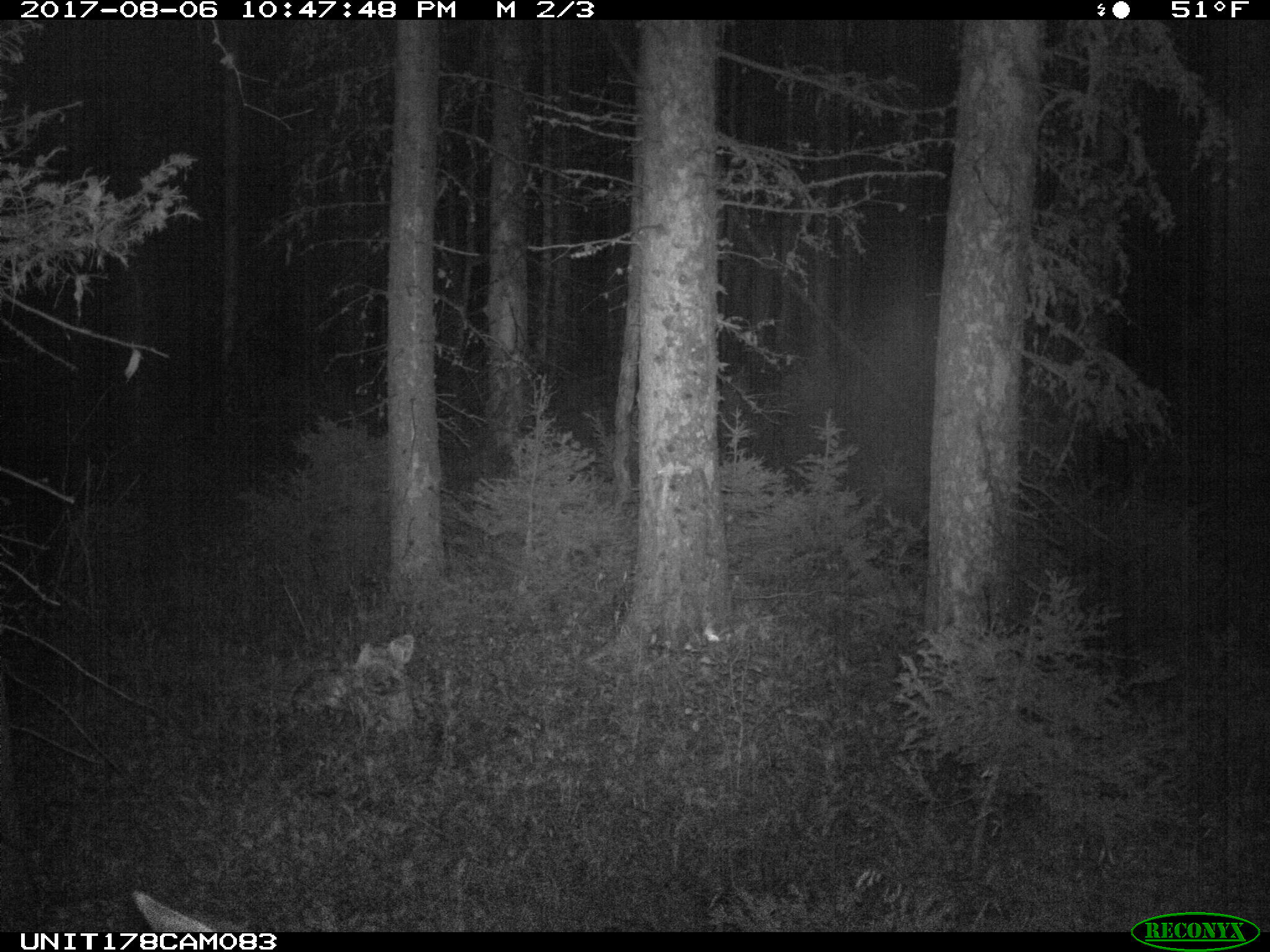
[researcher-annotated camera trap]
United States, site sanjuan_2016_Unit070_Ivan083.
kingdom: Animalia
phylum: Chordata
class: Mammalia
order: Artiodactyla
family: Cervidae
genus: Odocoileus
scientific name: Odocoileus hemionus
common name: mule deer